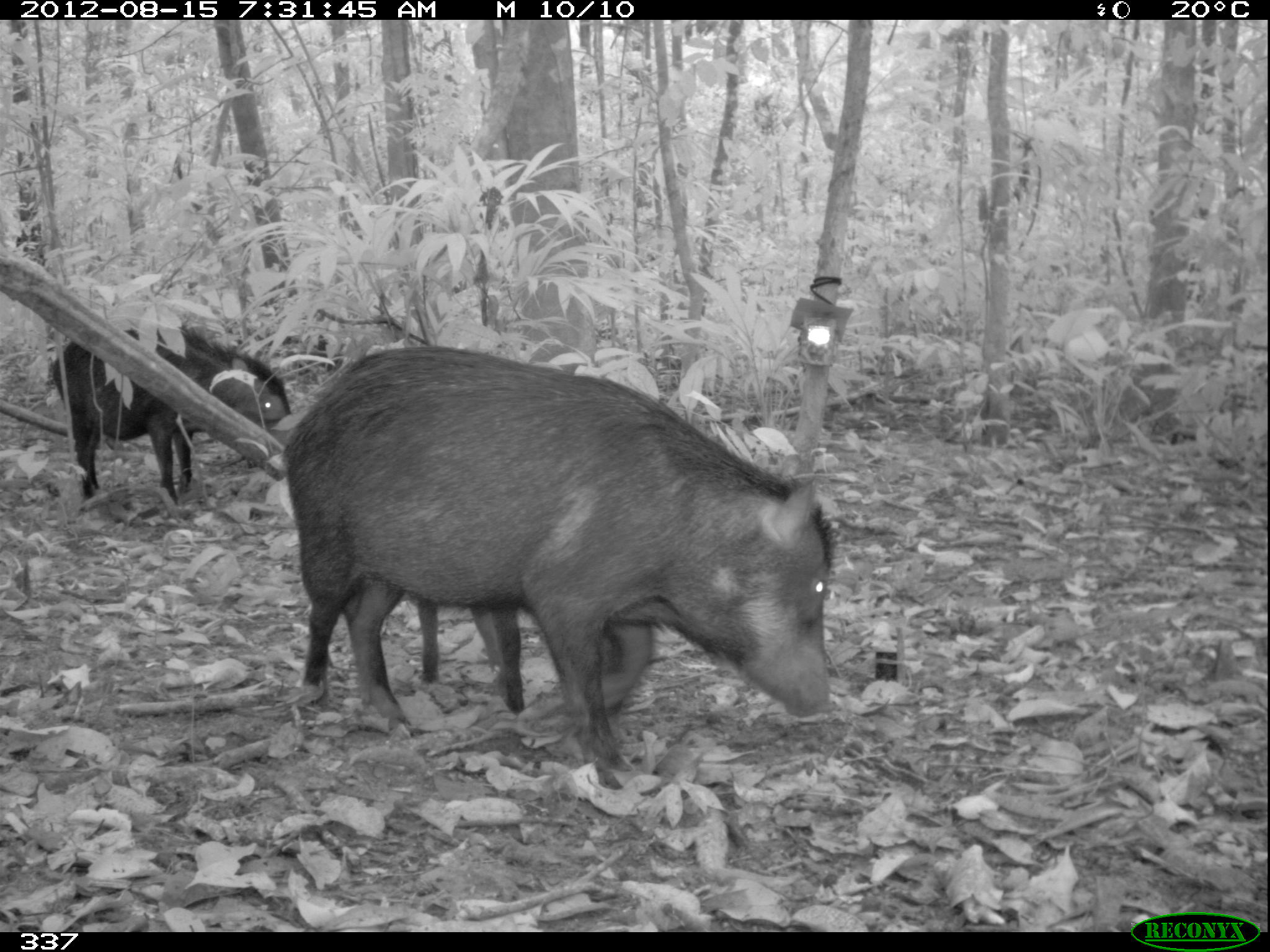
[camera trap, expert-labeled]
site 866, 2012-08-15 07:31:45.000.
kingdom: Animalia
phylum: Chordata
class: Mammalia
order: Artiodactyla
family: Tayassuidae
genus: Tayassu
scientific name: Tayassu pecari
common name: white-lipped peccary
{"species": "Tayassu pecari (white-lipped peccary)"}